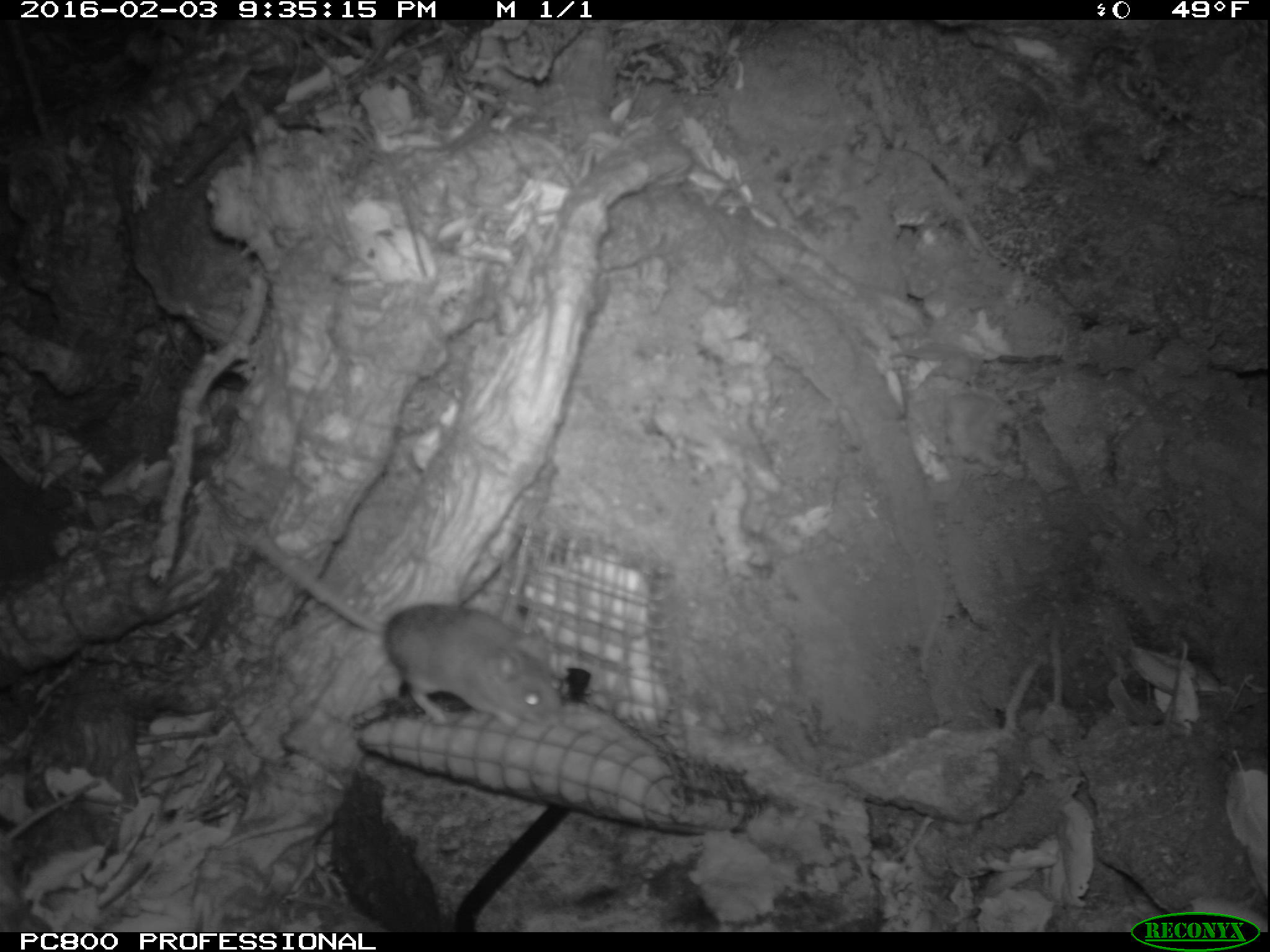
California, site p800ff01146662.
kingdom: Animalia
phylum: Chordata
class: Mammalia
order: Rodentia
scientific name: Rodentia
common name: rodent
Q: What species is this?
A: Rodent (Rodentia).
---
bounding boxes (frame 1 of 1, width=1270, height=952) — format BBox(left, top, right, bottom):
rodent: BBox(249, 537, 564, 731)